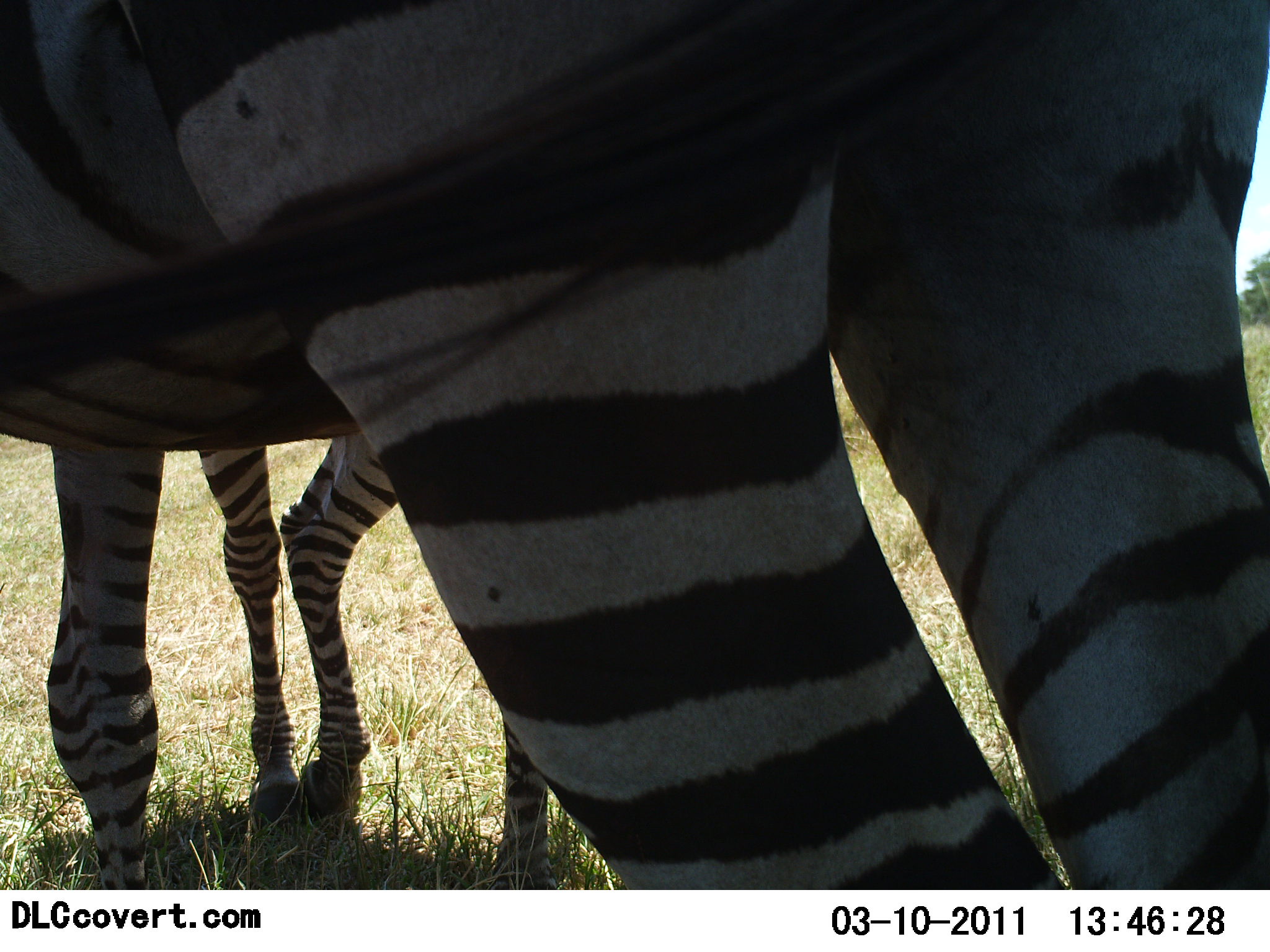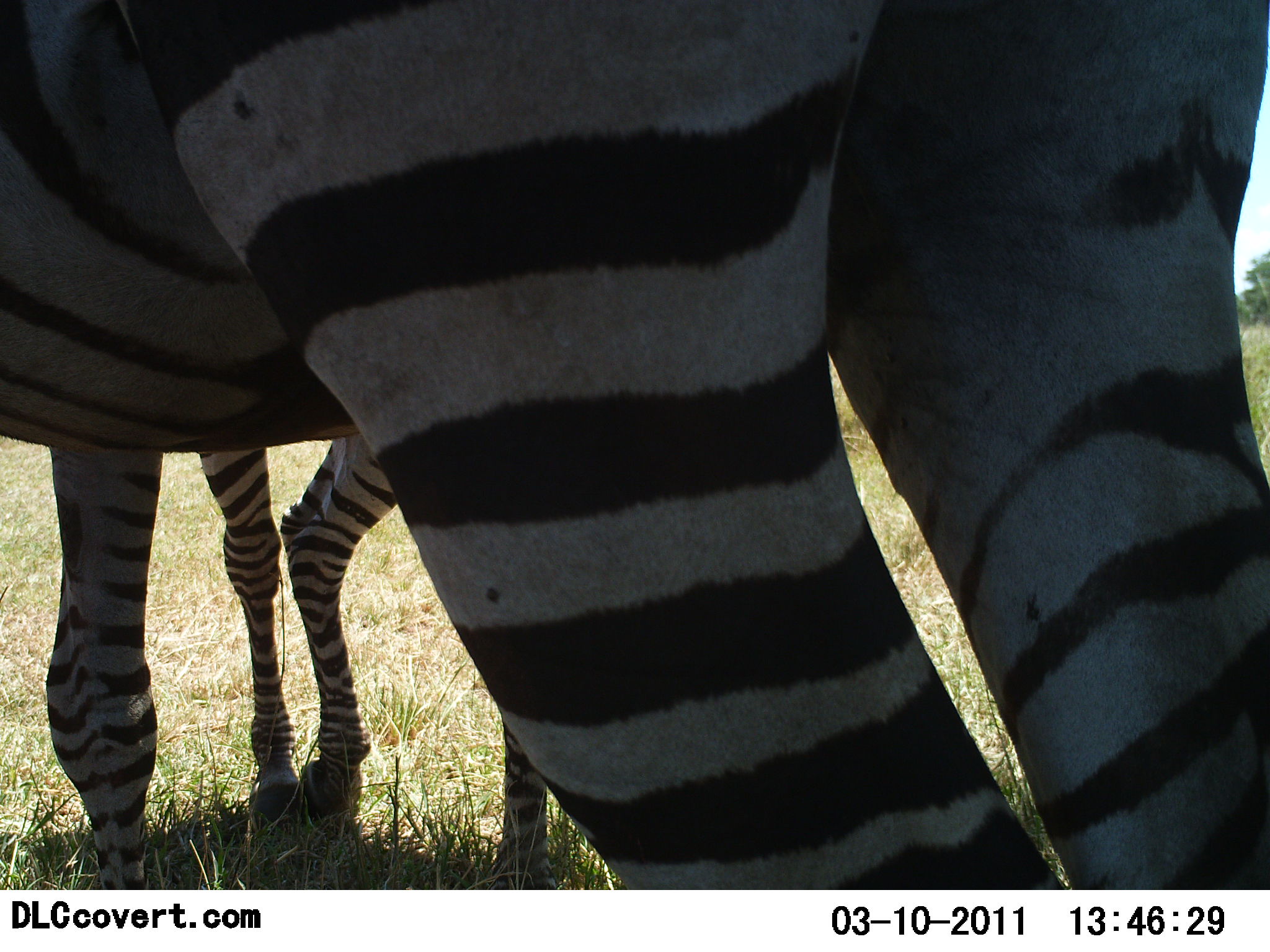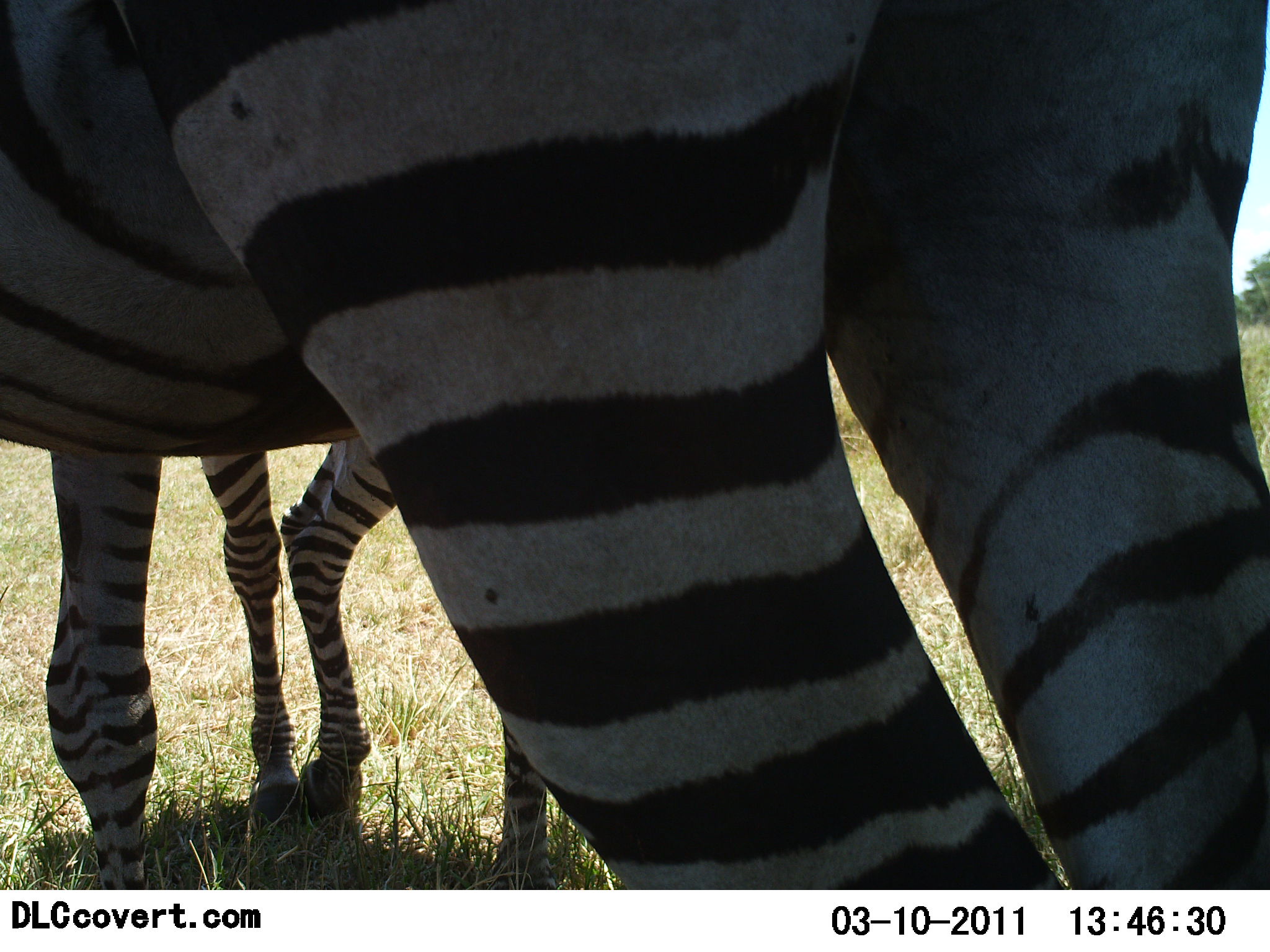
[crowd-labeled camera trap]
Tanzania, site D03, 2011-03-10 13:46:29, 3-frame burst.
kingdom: Animalia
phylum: Chordata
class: Mammalia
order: Perissodactyla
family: Equidae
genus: Equus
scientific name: Equus quagga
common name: plains zebra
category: zebra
Zebra (plains zebra) (Equus quagga), count 2. Behavior (volunteer vote fractions): standing 100%, resting 0%, moving 0%, interacting 17%. Young present (vote fraction): 0%. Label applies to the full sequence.